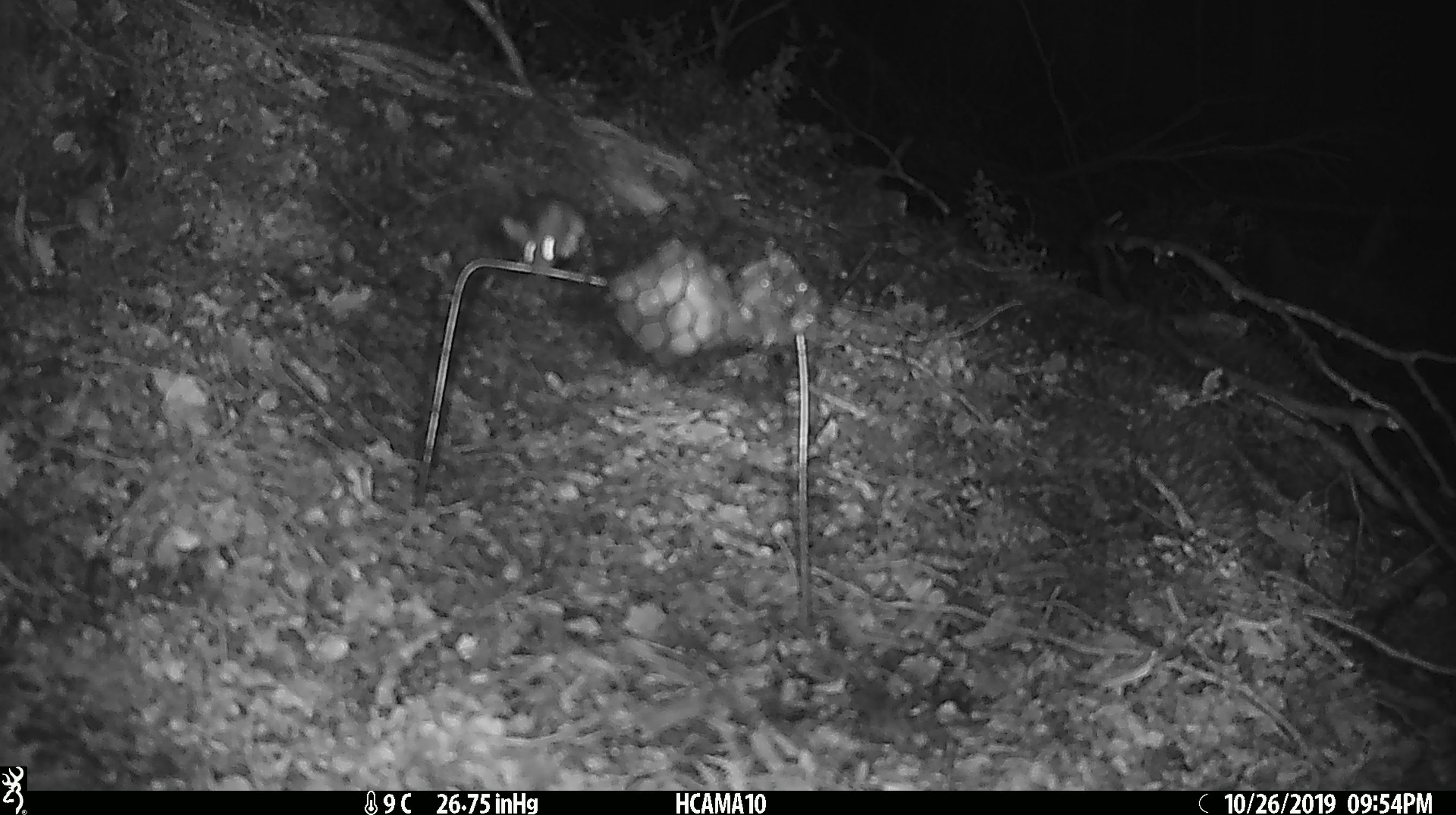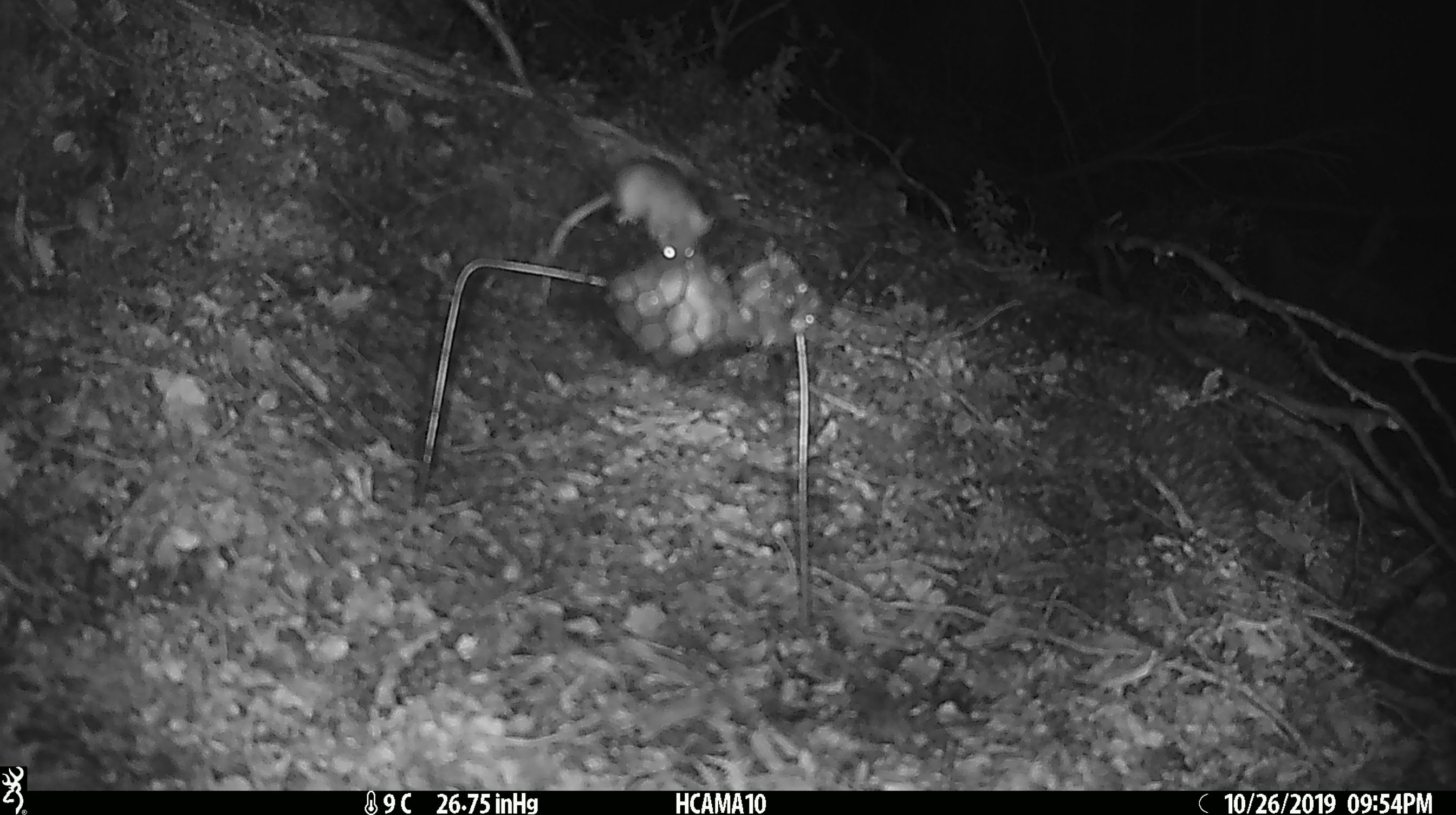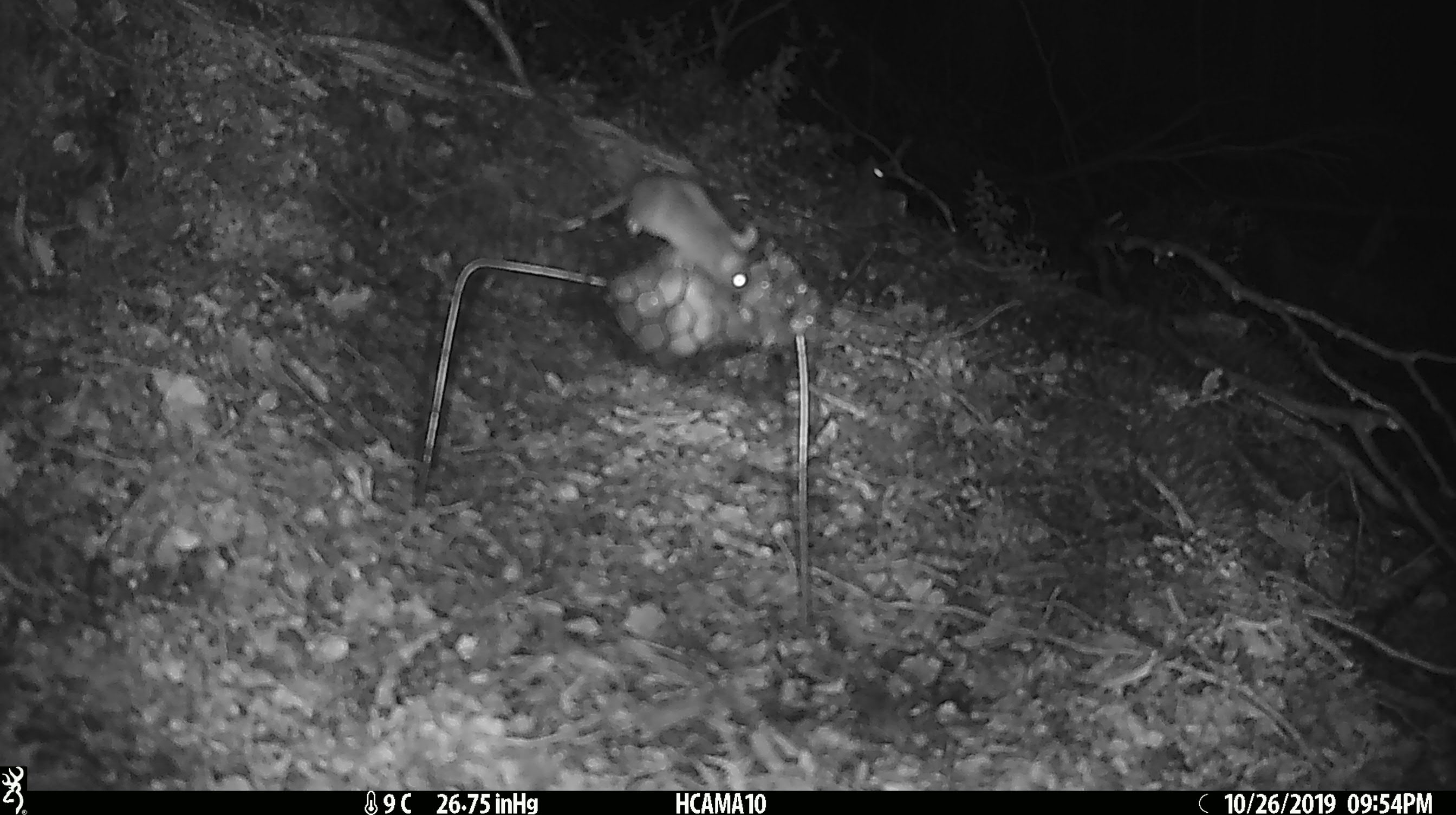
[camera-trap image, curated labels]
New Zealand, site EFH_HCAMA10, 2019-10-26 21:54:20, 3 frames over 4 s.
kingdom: Animalia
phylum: Chordata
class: Mammalia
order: Rodentia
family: Muridae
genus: Mus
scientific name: Mus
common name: mouse